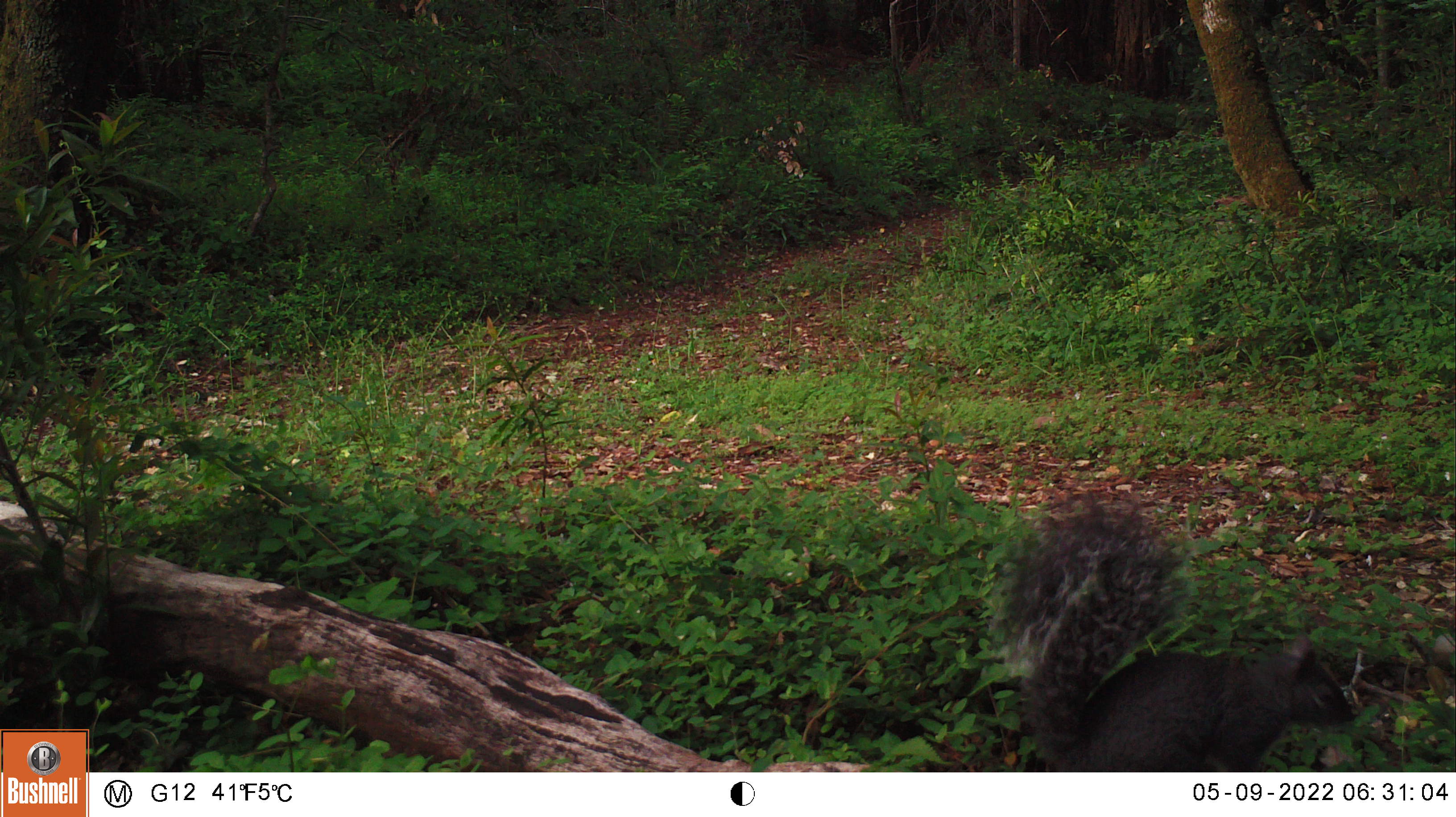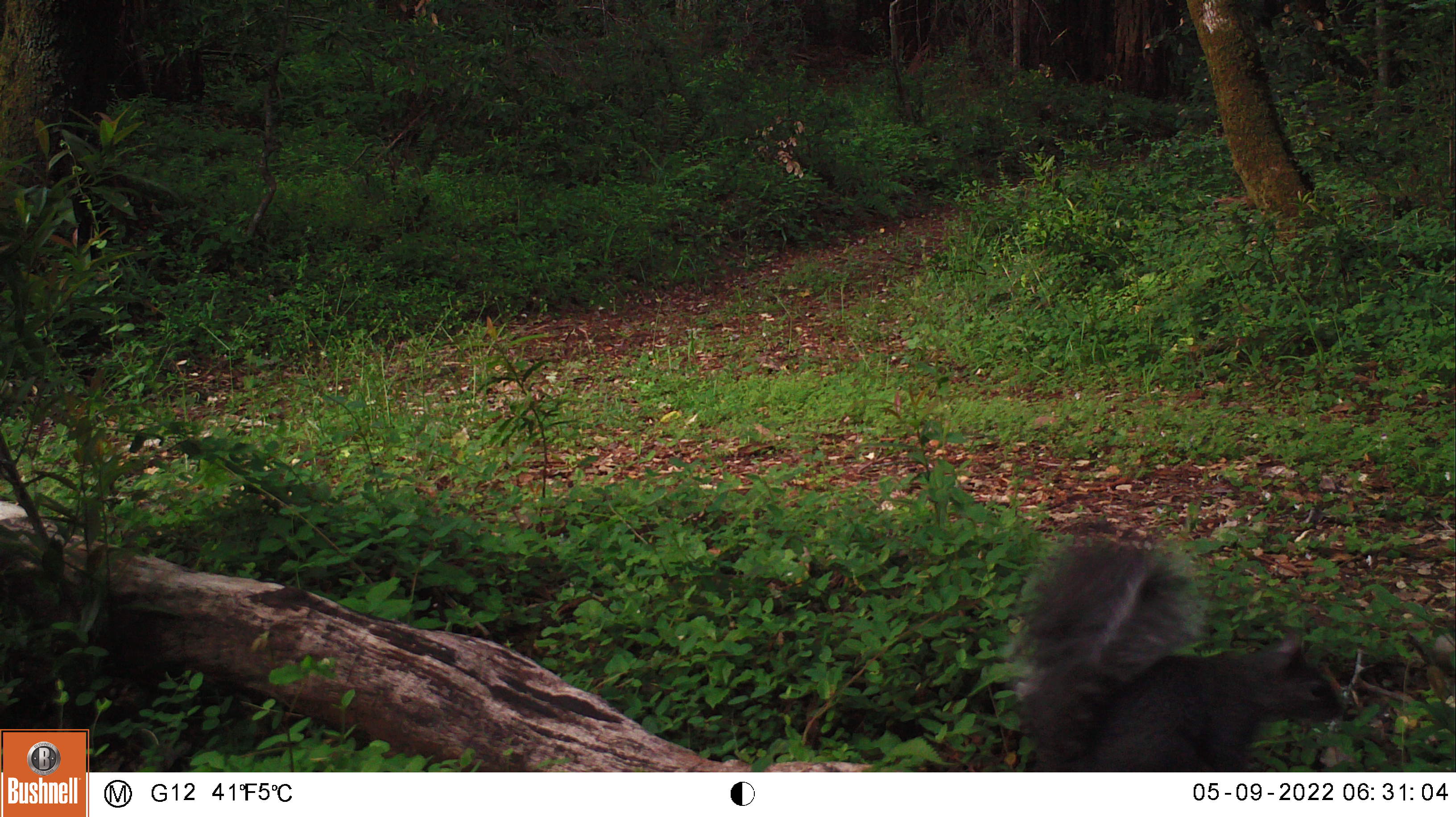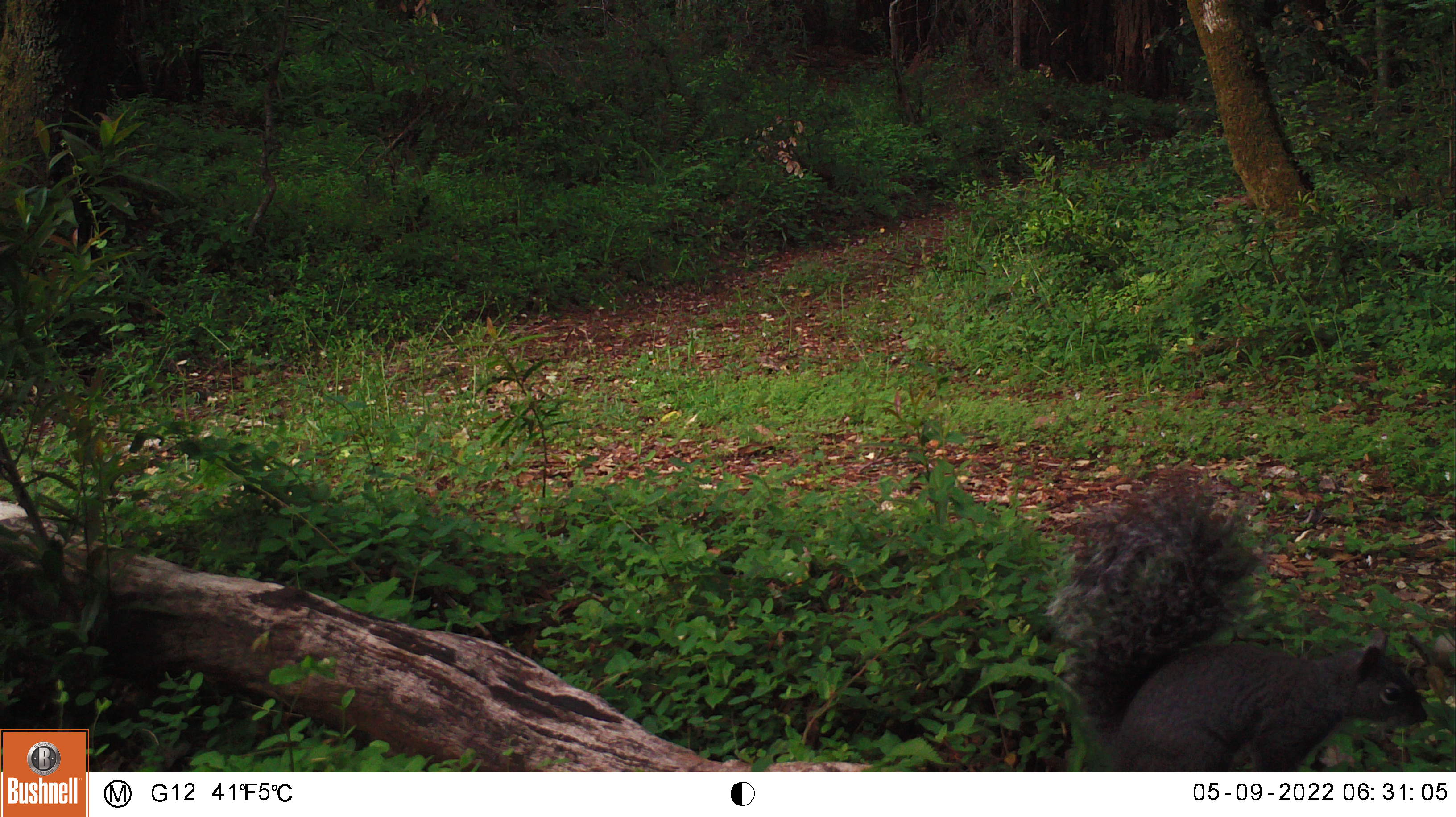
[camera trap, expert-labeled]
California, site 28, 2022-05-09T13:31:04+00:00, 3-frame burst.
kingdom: Animalia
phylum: Chordata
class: Mammalia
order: Rodentia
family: Sciuridae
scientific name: Sciuridae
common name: squirrel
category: unknown squirrel